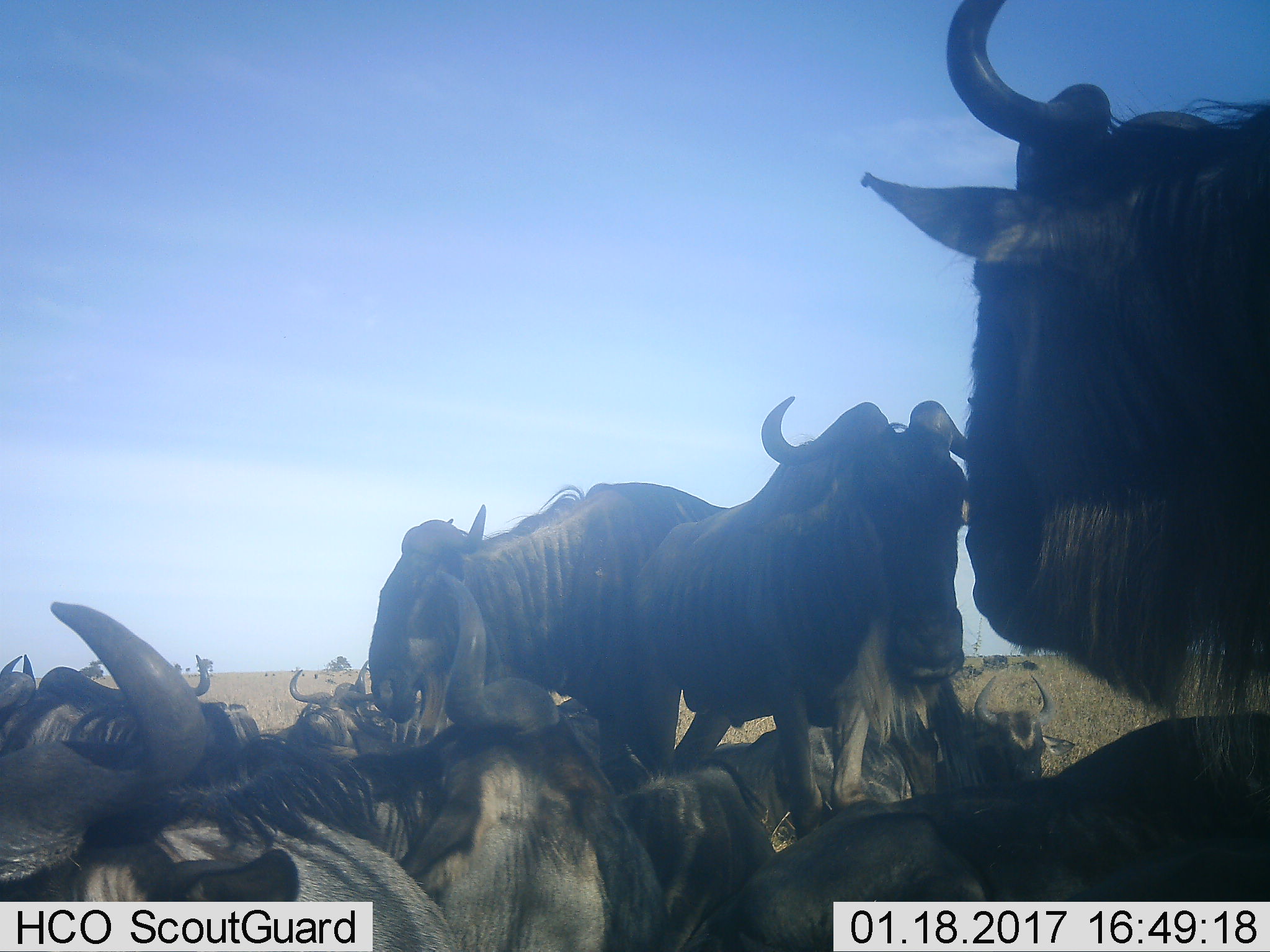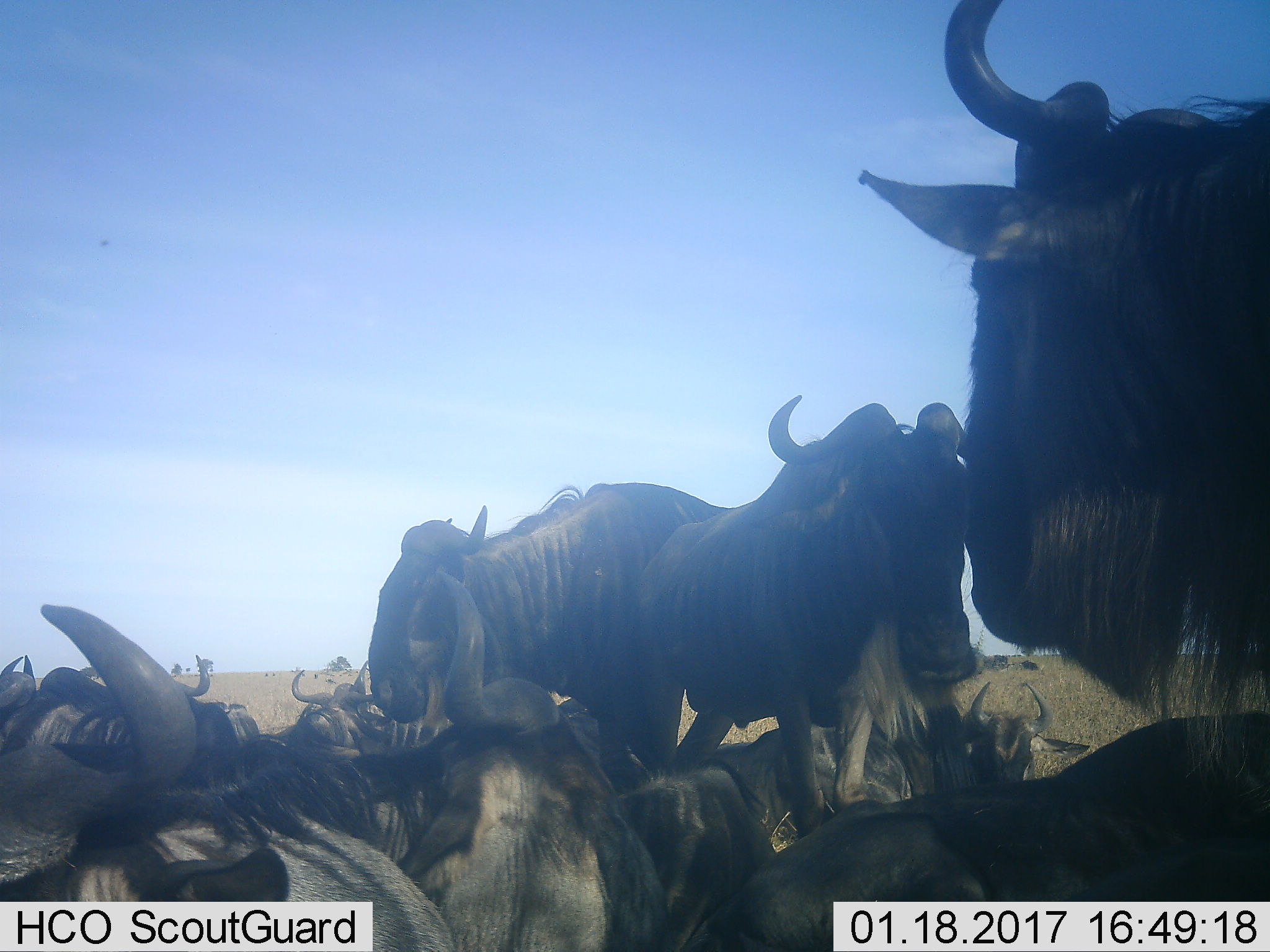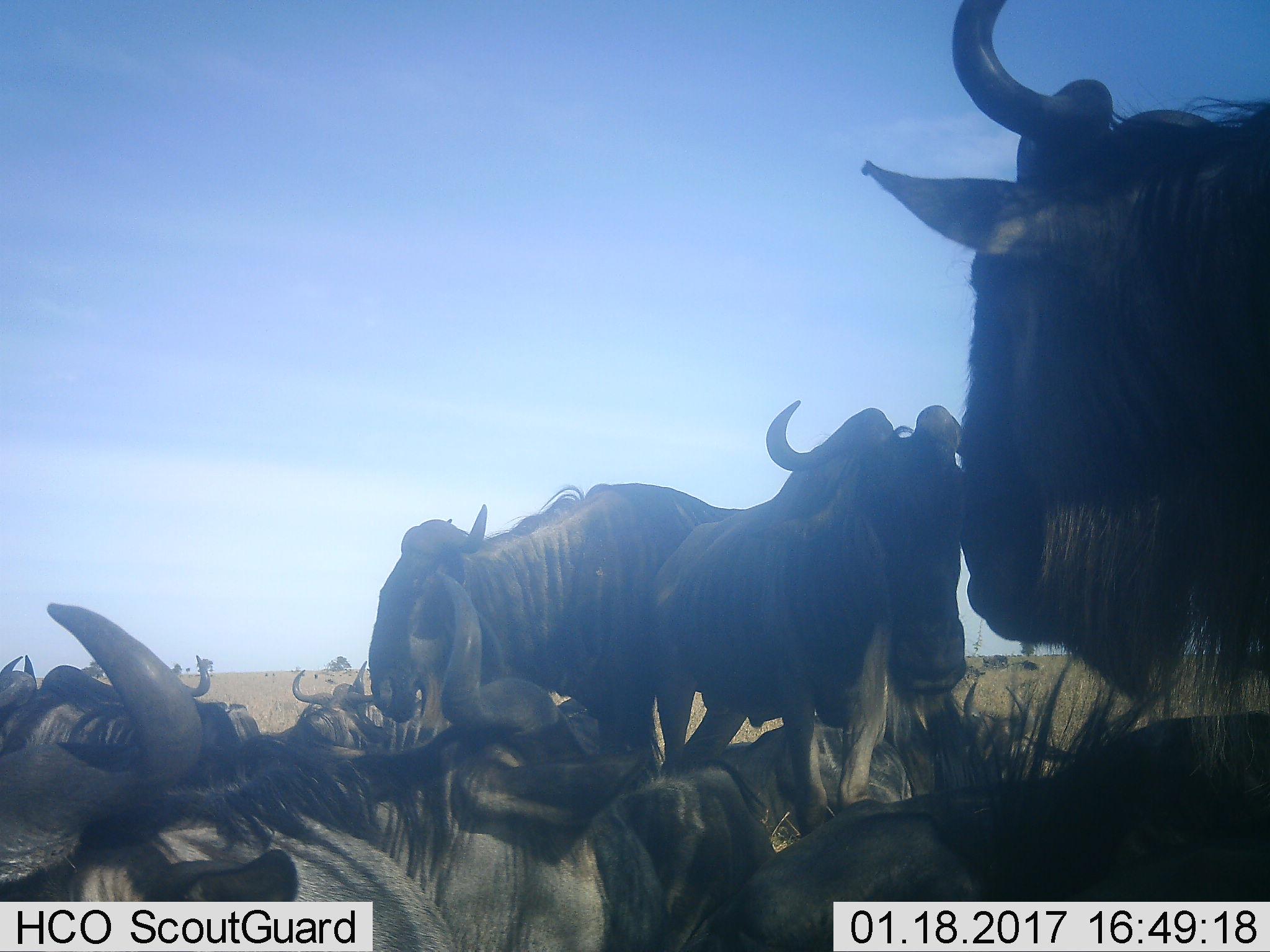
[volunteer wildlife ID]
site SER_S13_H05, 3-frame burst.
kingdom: Animalia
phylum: Chordata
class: Mammalia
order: Artiodactyla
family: Bovidae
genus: Connochaetes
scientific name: Connochaetes taurinus taurinus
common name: blue wildebeest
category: wildebeestblue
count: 11-50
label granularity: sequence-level